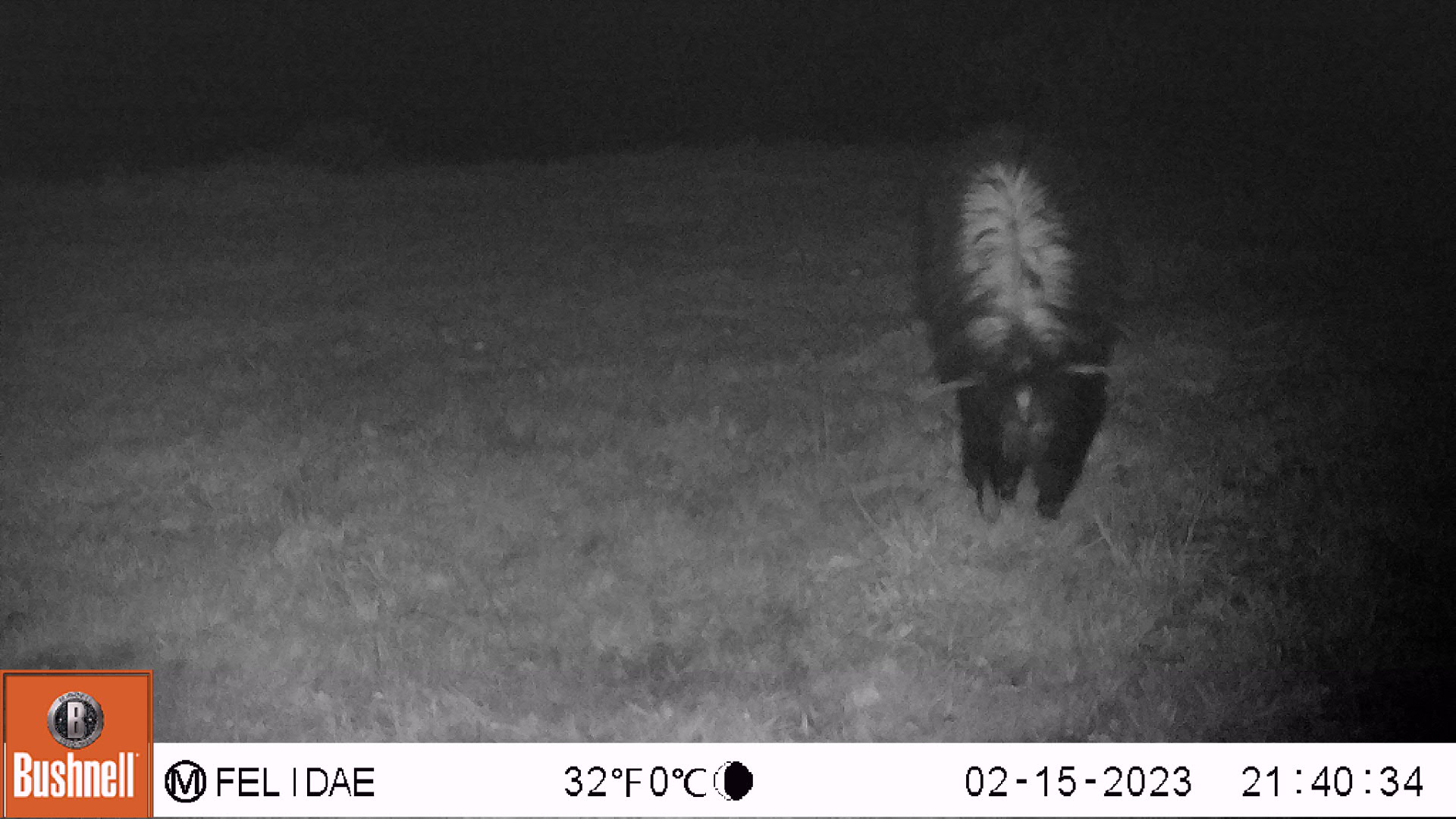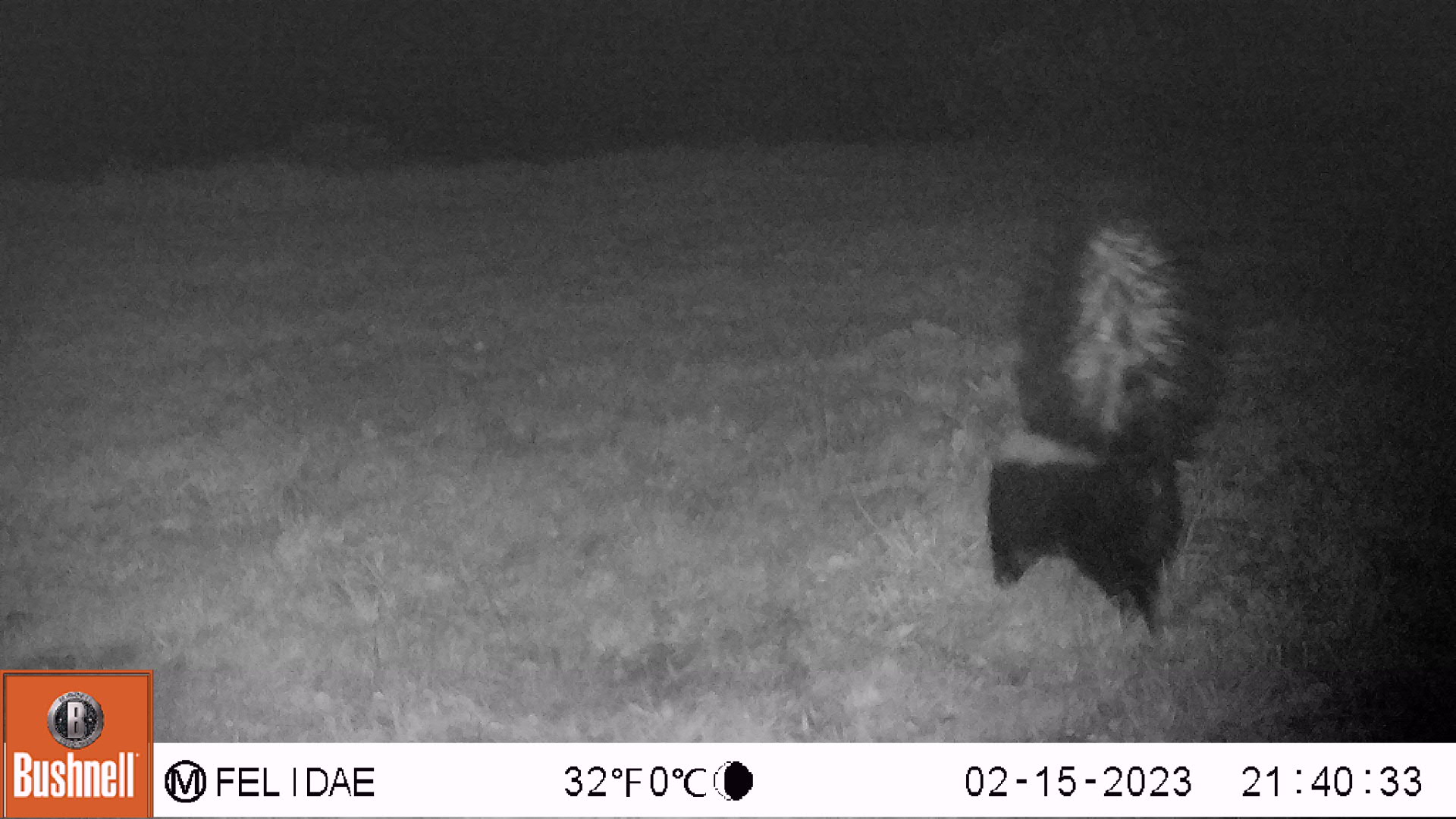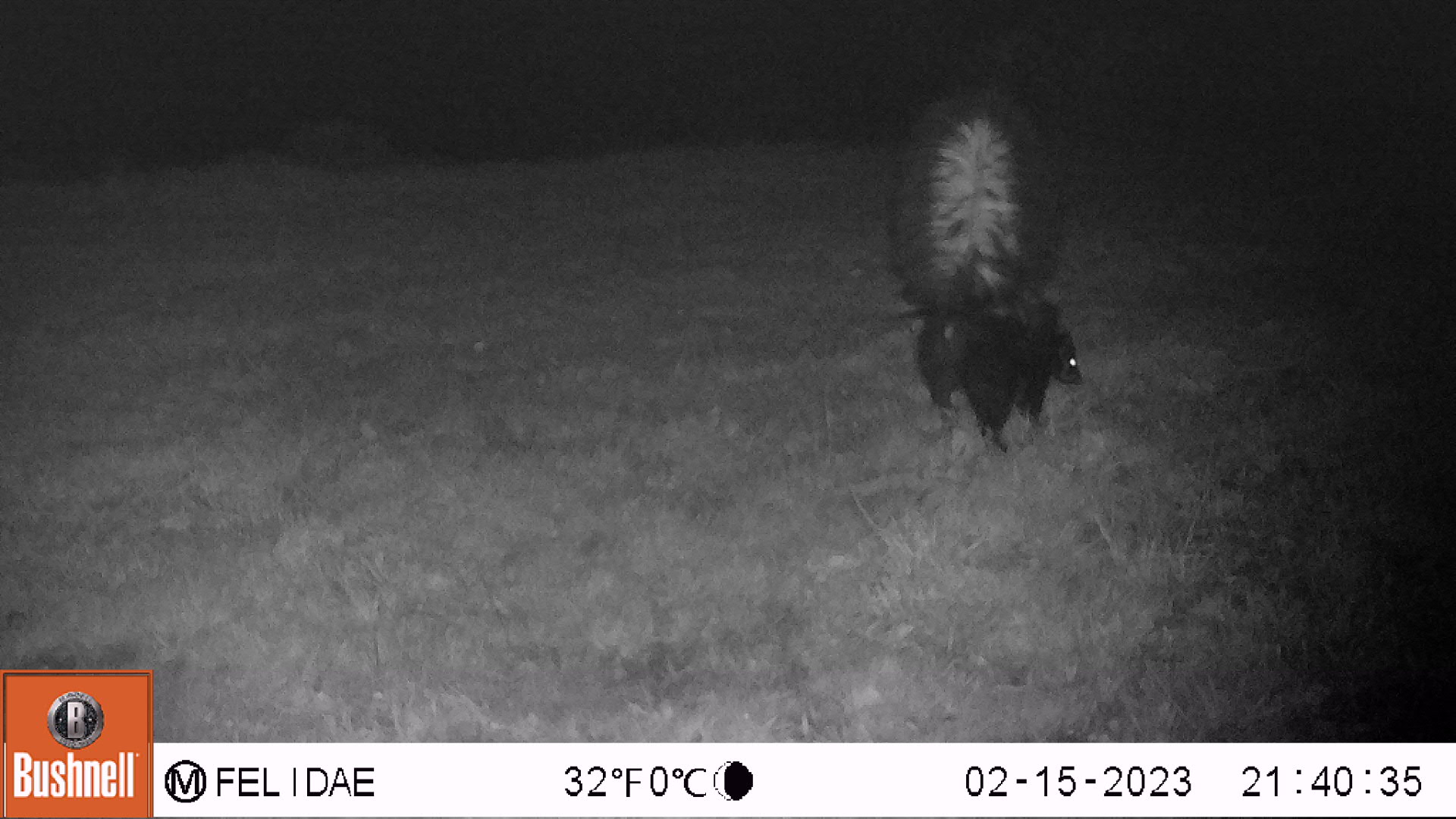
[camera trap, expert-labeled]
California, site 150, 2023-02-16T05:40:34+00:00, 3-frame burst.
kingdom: Animalia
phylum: Chordata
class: Mammalia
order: Carnivora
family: Mephitidae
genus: Mephitis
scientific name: Mephitis mephitis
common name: striped skunk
Striped skunk (Mephitis mephitis).